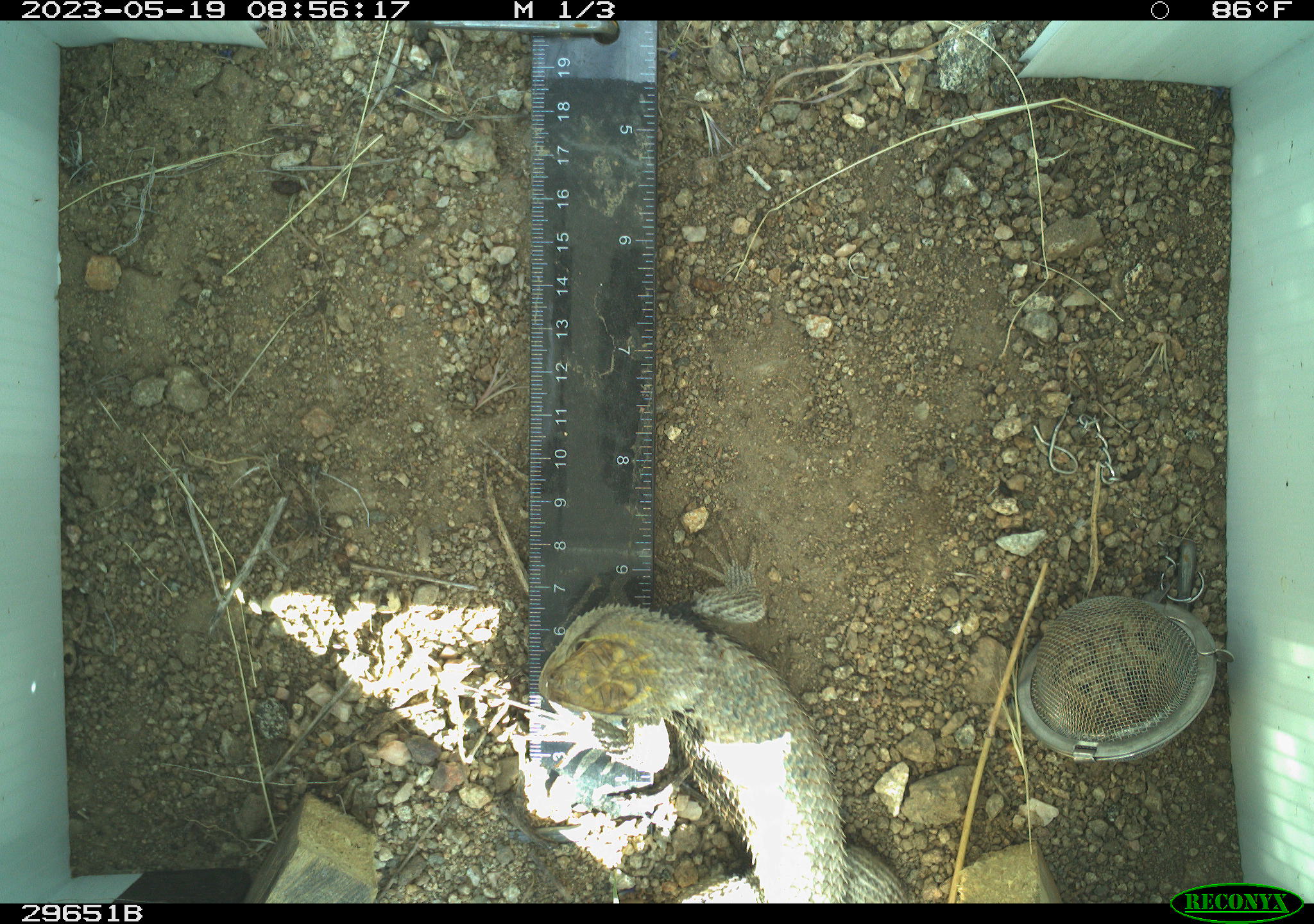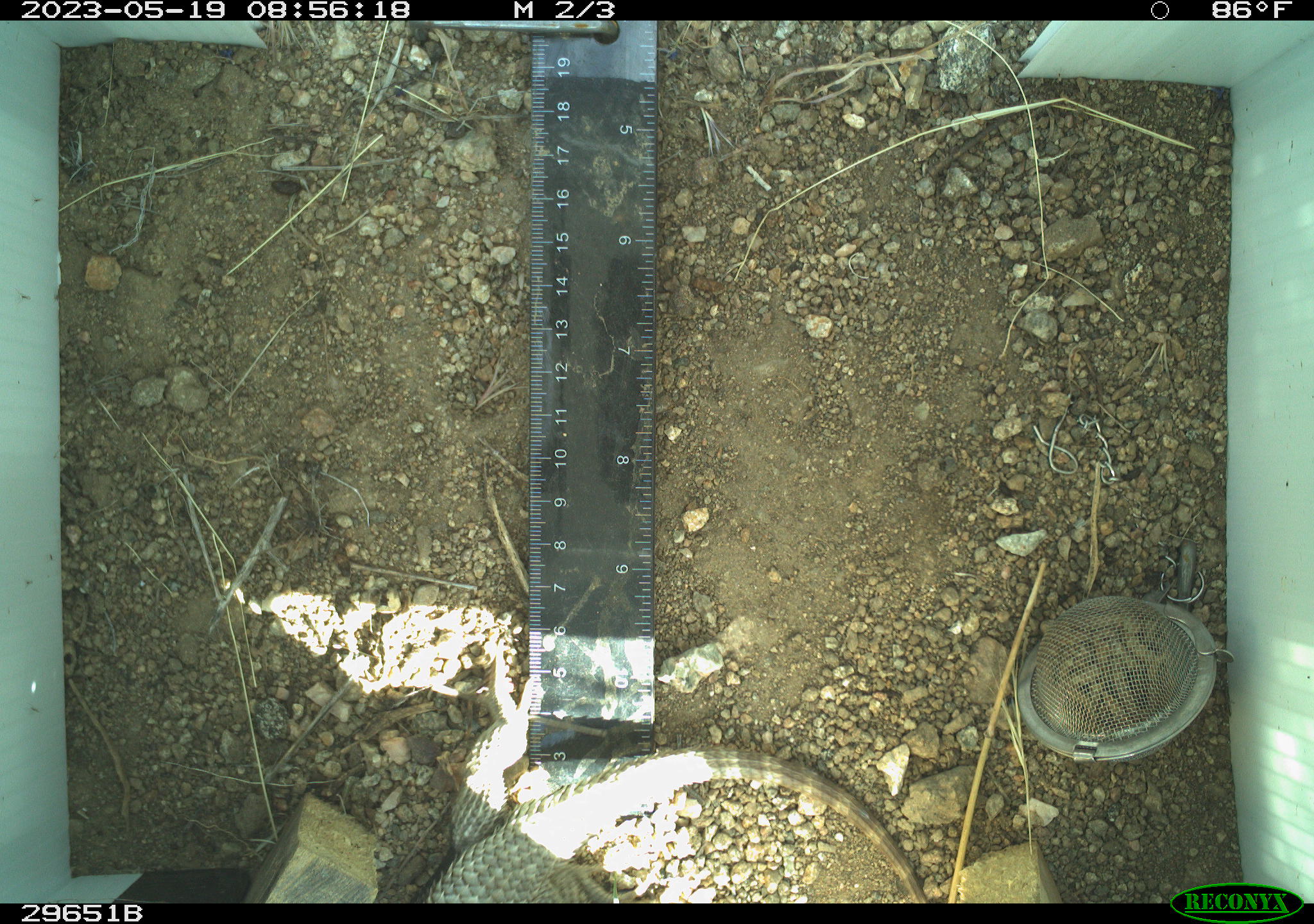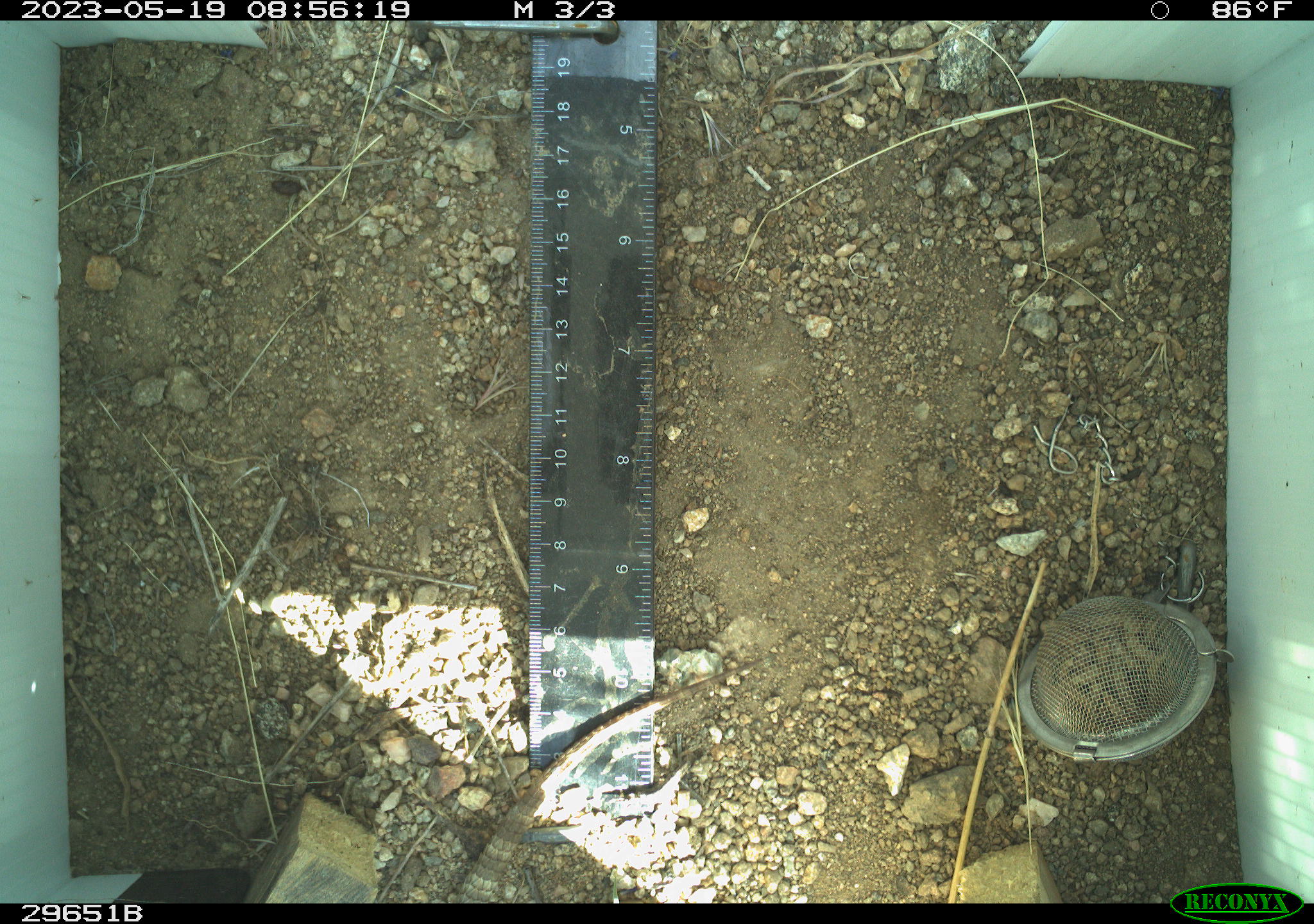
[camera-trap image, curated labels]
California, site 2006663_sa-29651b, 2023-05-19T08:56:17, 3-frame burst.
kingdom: Animalia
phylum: Chordata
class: Reptilia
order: Squamata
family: Phrynosomatidae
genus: Sceloporus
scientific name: Sceloporus uniformis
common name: yellow-backed spiny lizard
Yellow-backed spiny lizard (Sceloporus uniformis).